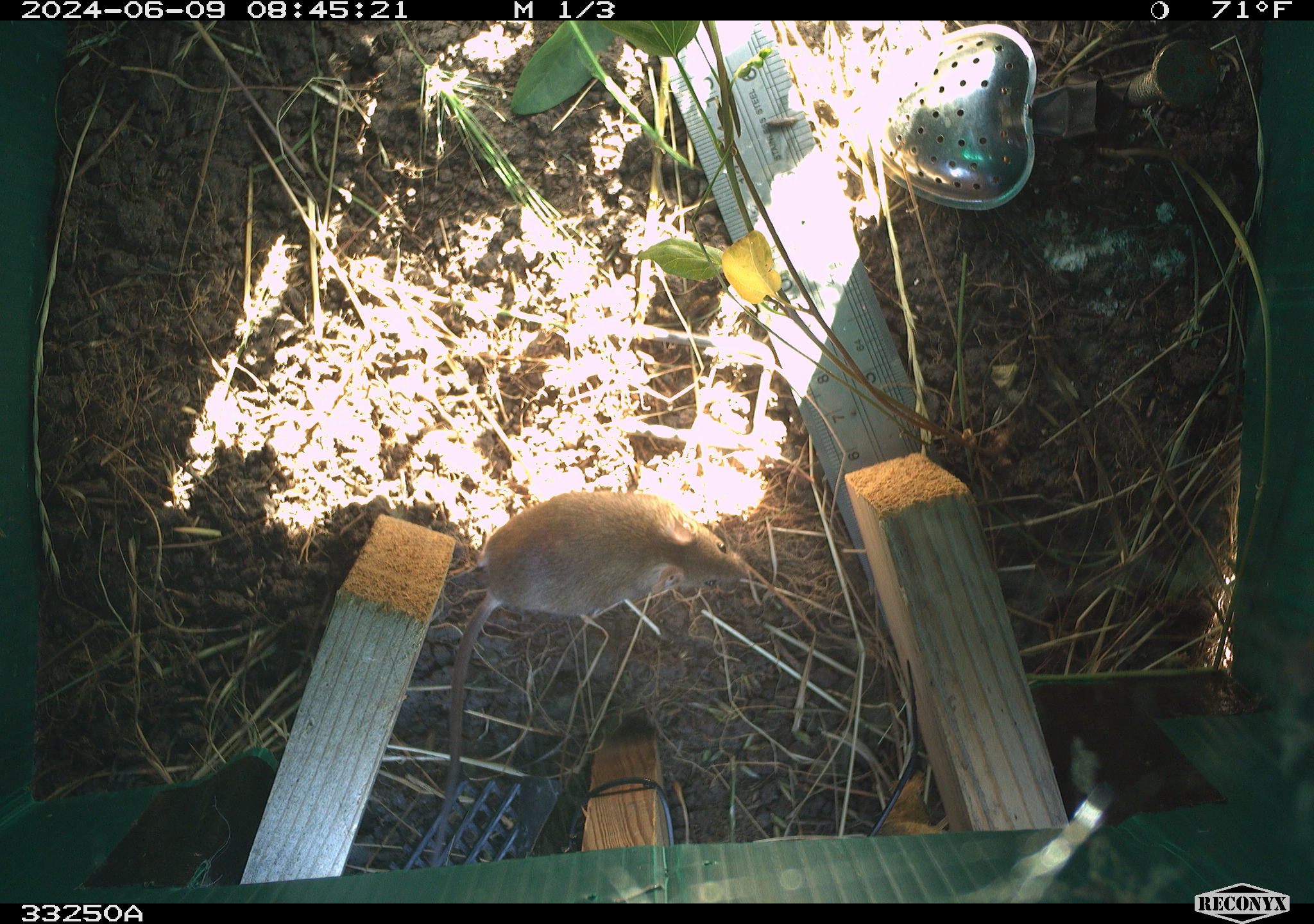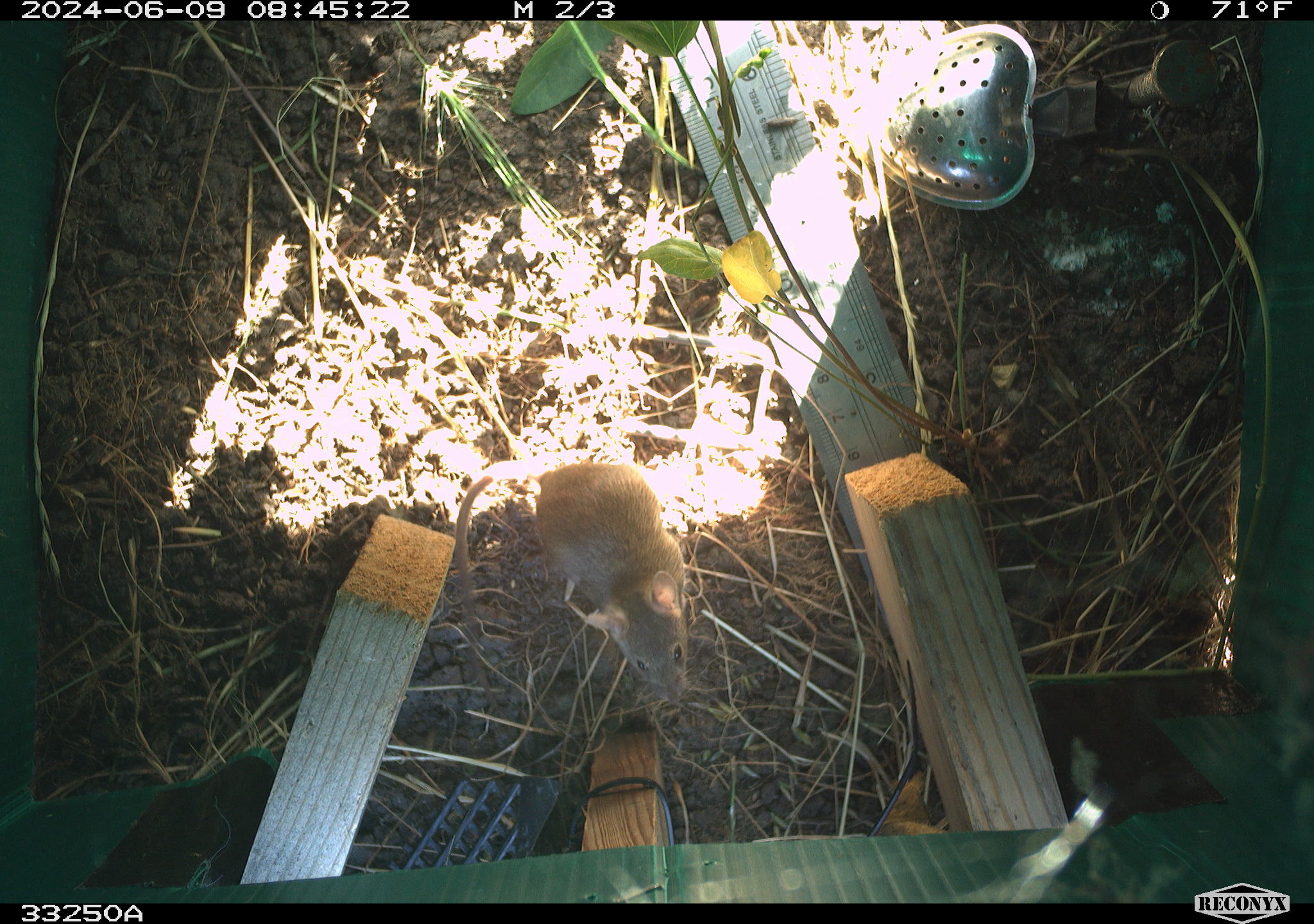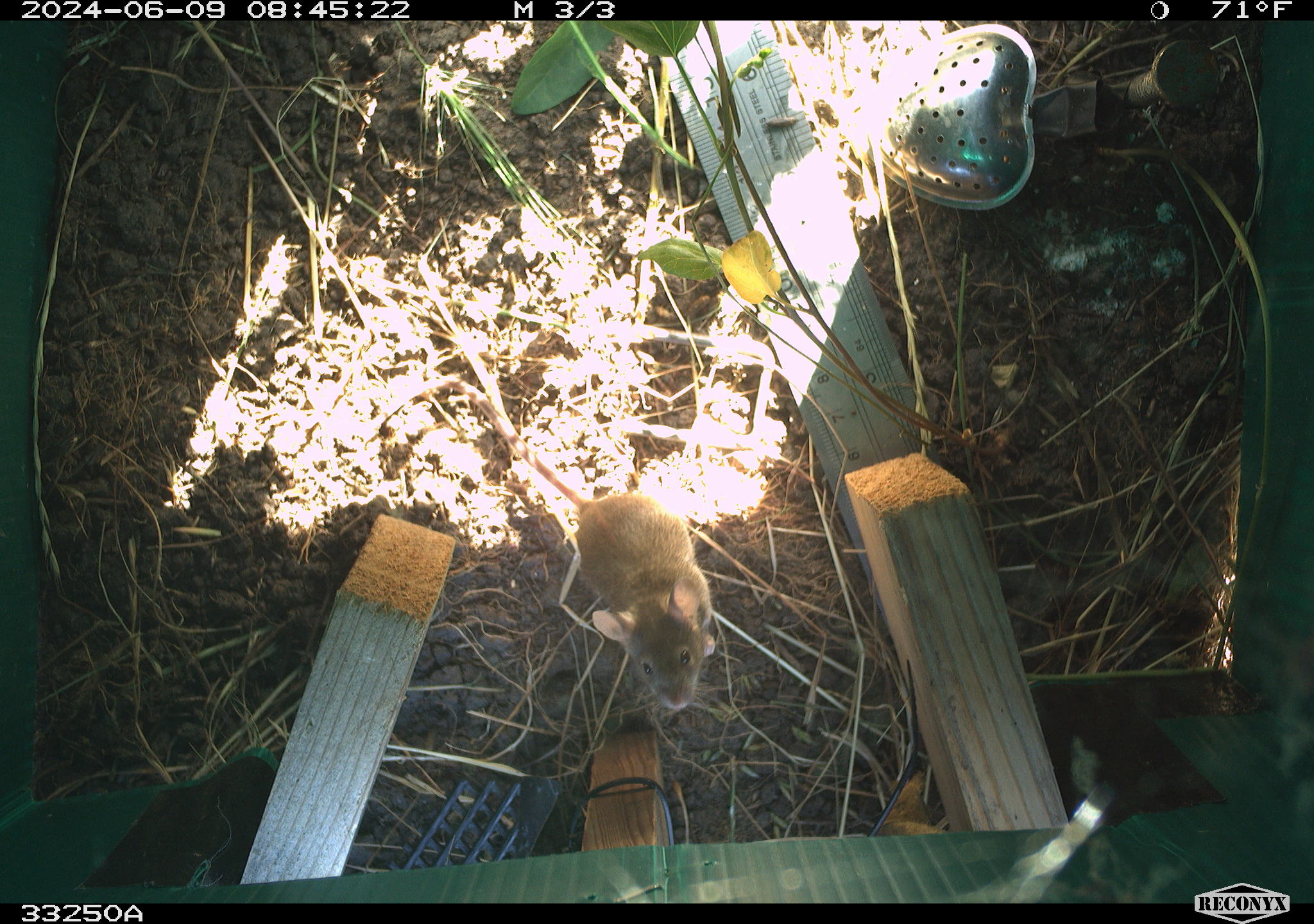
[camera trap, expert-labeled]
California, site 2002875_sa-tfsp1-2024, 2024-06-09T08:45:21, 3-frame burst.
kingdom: Animalia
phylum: Chordata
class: Mammalia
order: Rodentia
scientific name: Rodentia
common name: mouse species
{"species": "mouse species (Rodentia)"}